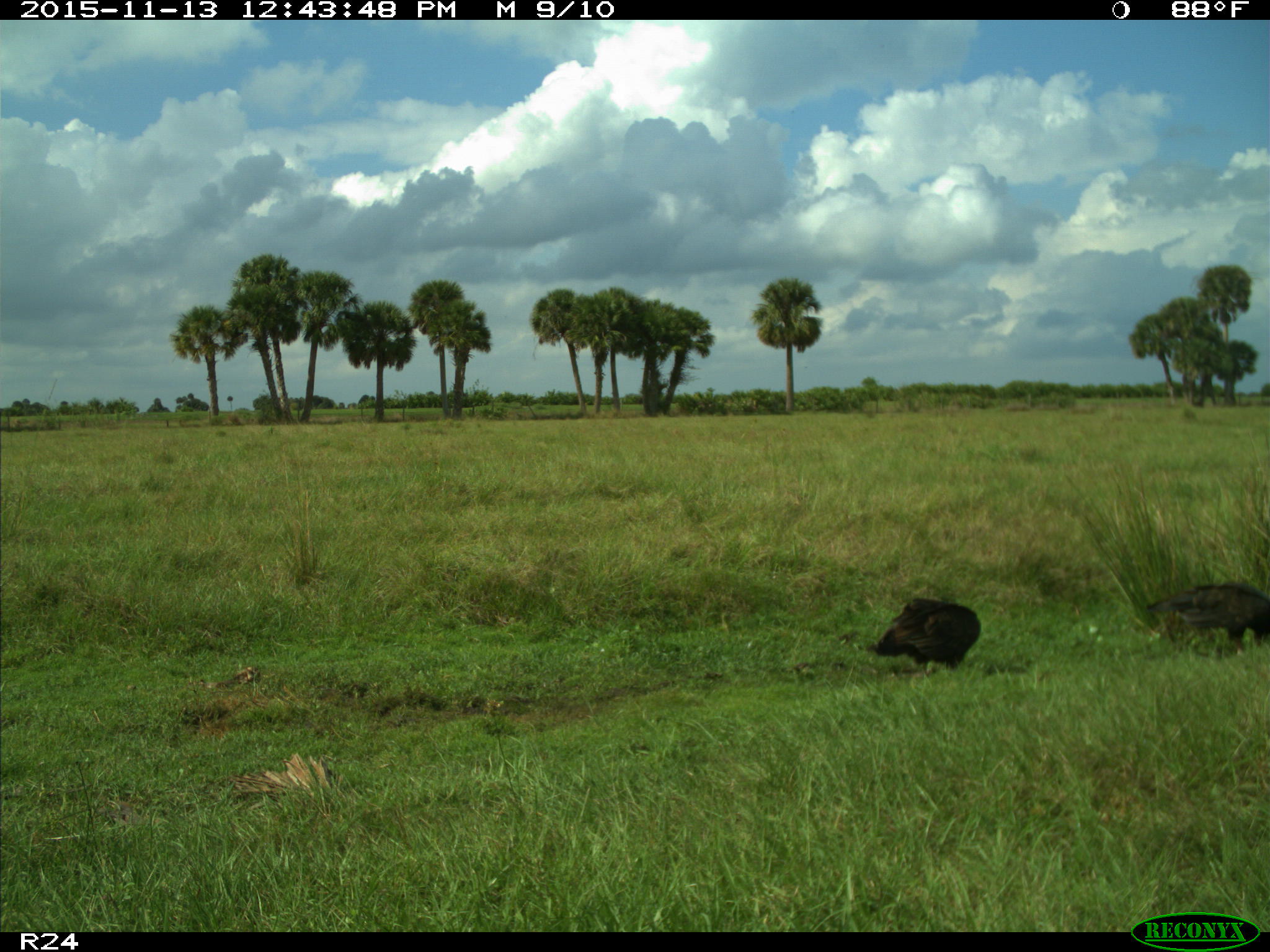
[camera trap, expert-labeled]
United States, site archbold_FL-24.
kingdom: Animalia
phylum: Chordata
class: Aves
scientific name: Aves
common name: birds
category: unidentified bird